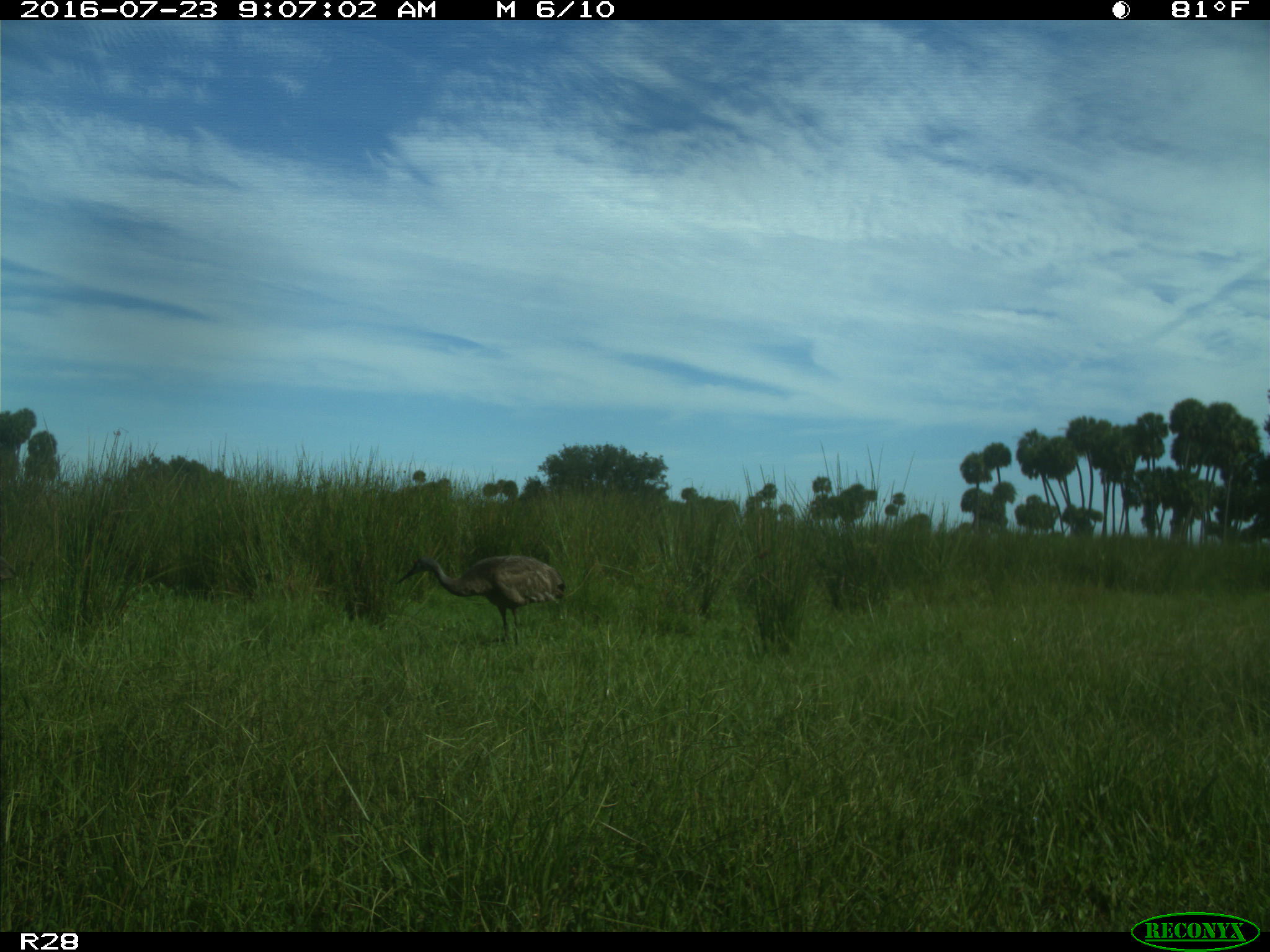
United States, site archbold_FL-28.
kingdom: Animalia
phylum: Chordata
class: Aves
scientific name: Aves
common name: birds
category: unidentified bird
Unidentified bird (birds) (Aves).